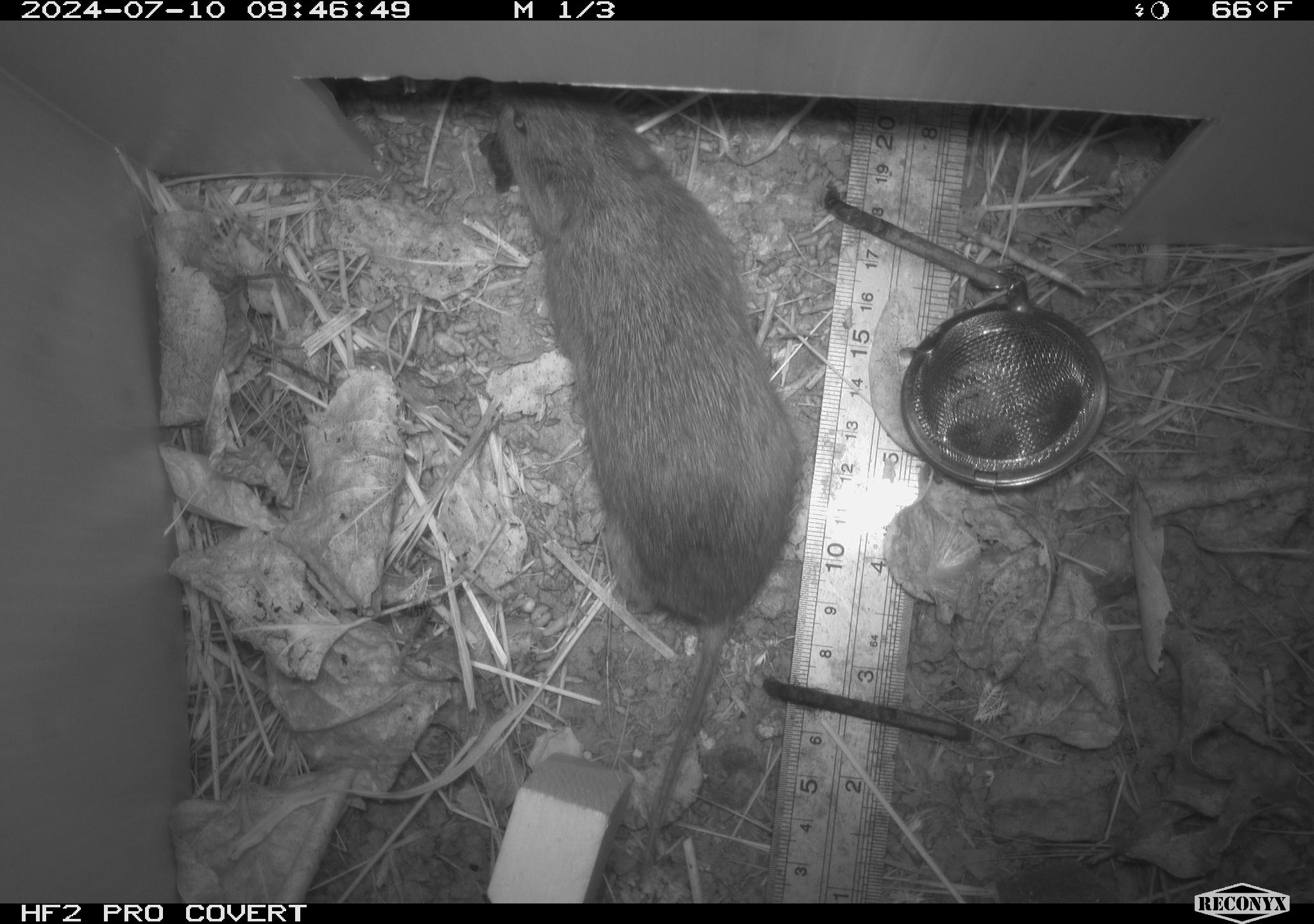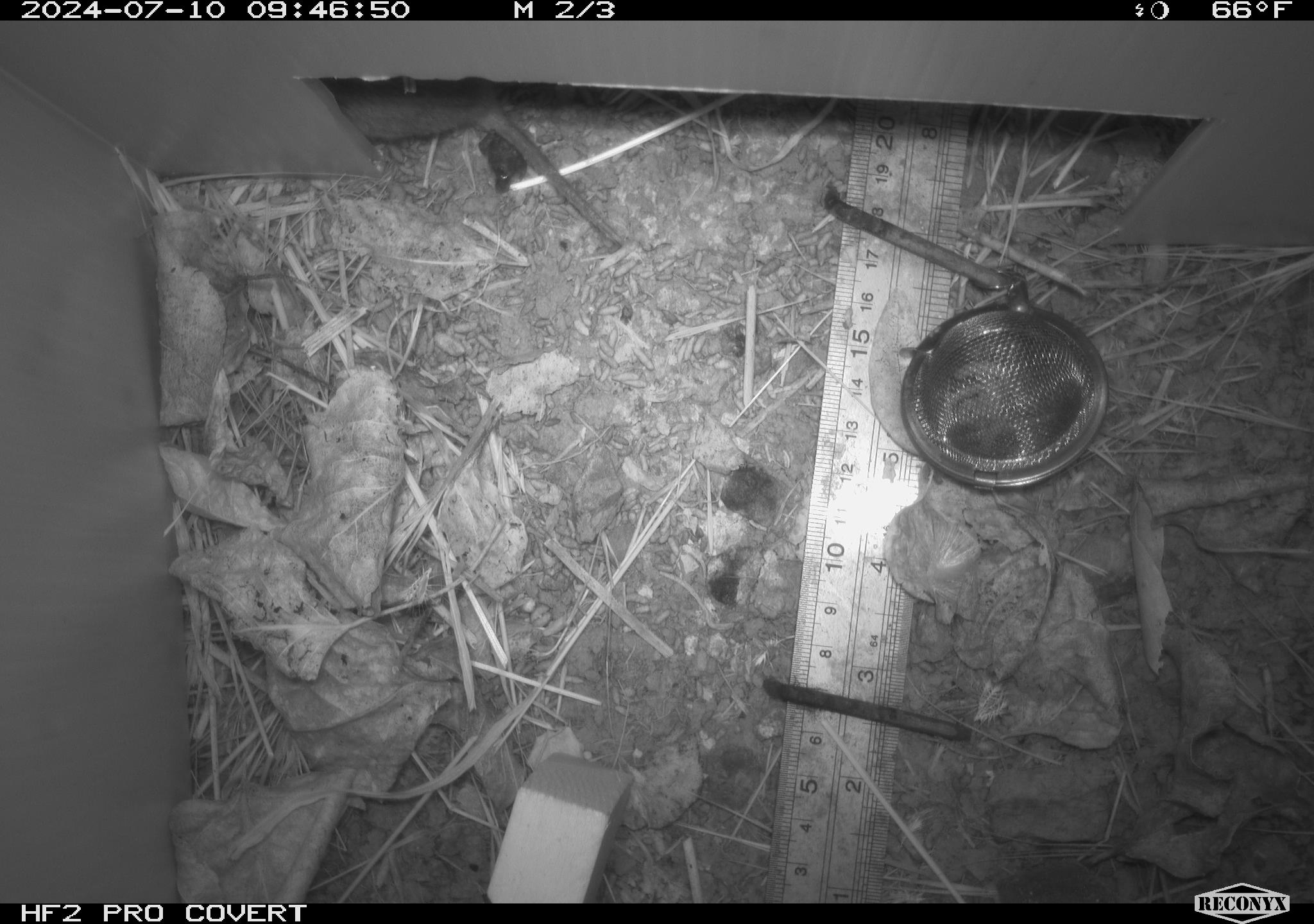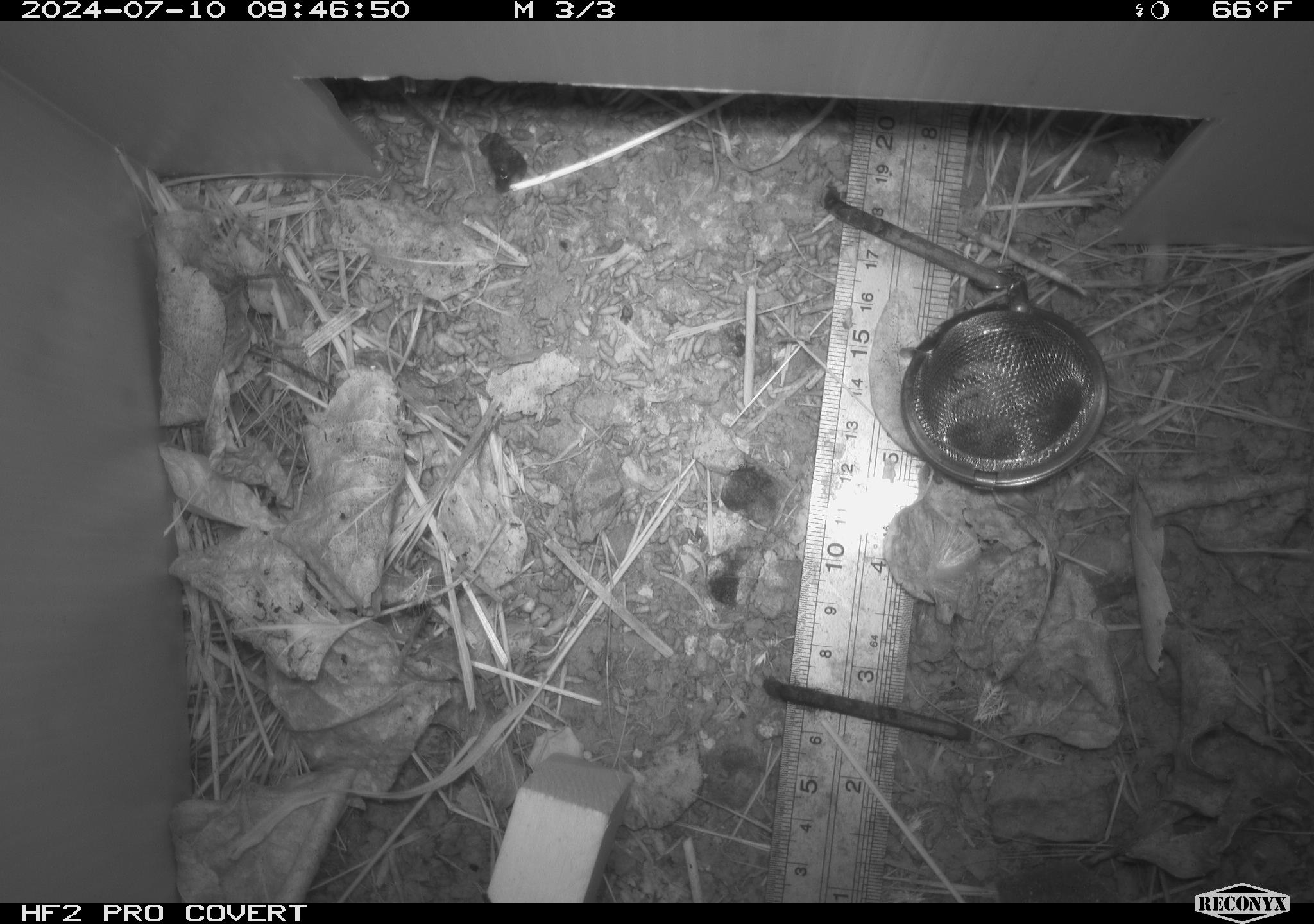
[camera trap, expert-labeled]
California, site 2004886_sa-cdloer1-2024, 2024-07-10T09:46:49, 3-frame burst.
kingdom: Animalia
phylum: Chordata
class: Mammalia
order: Rodentia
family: Cricetidae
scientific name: Arvicolinae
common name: voles, lemmings, and muskrats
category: arvicolinae subfamily